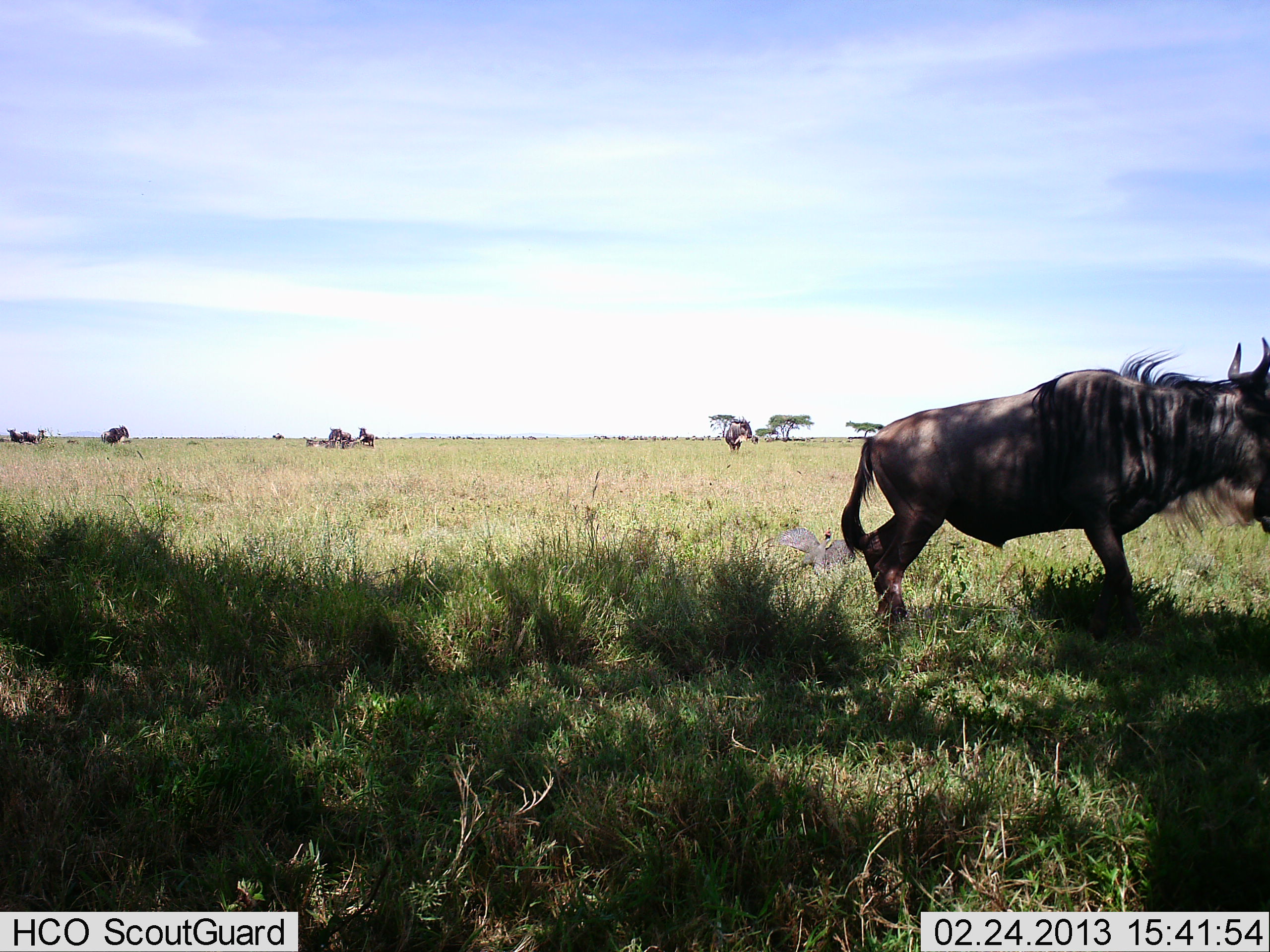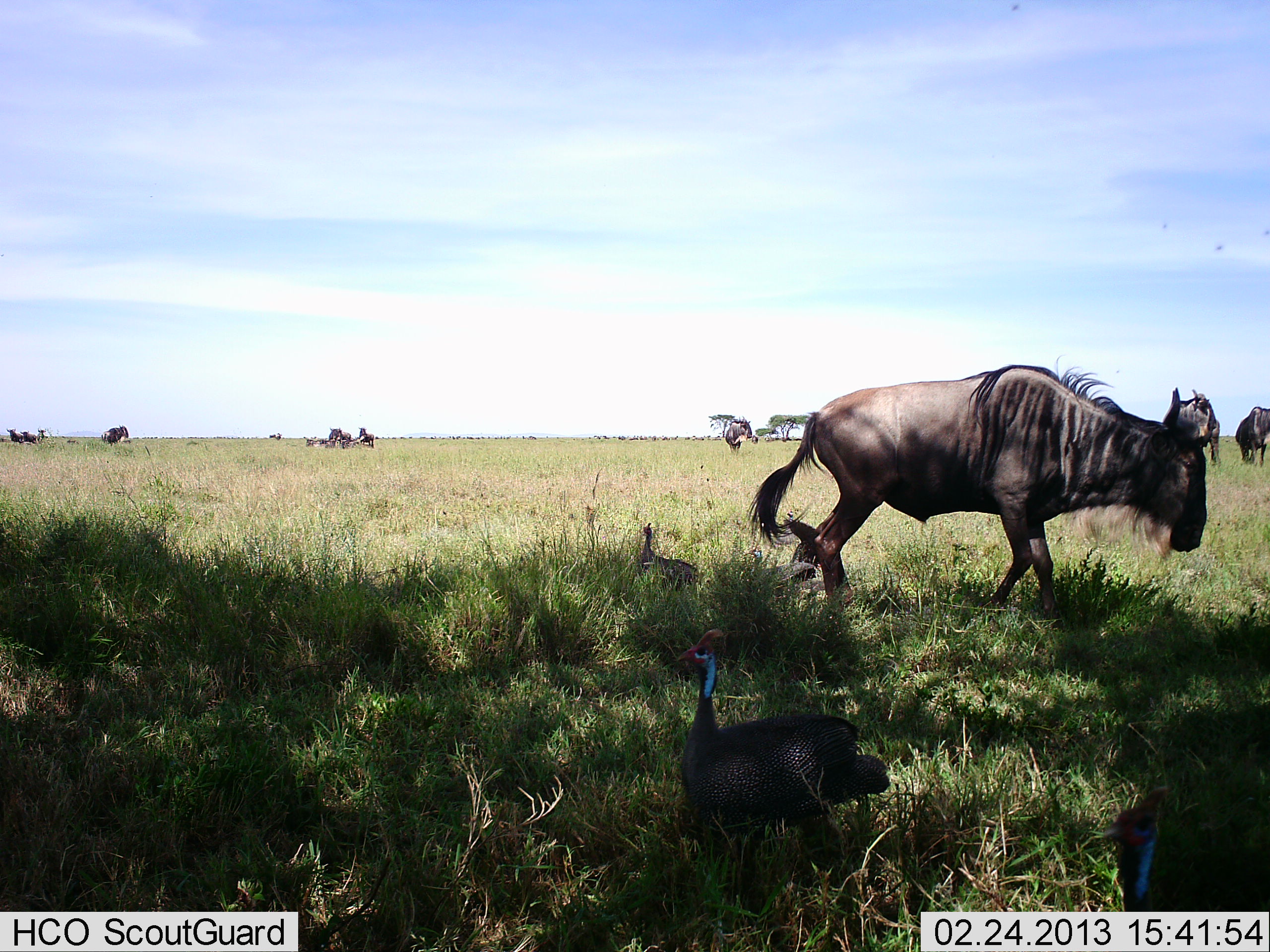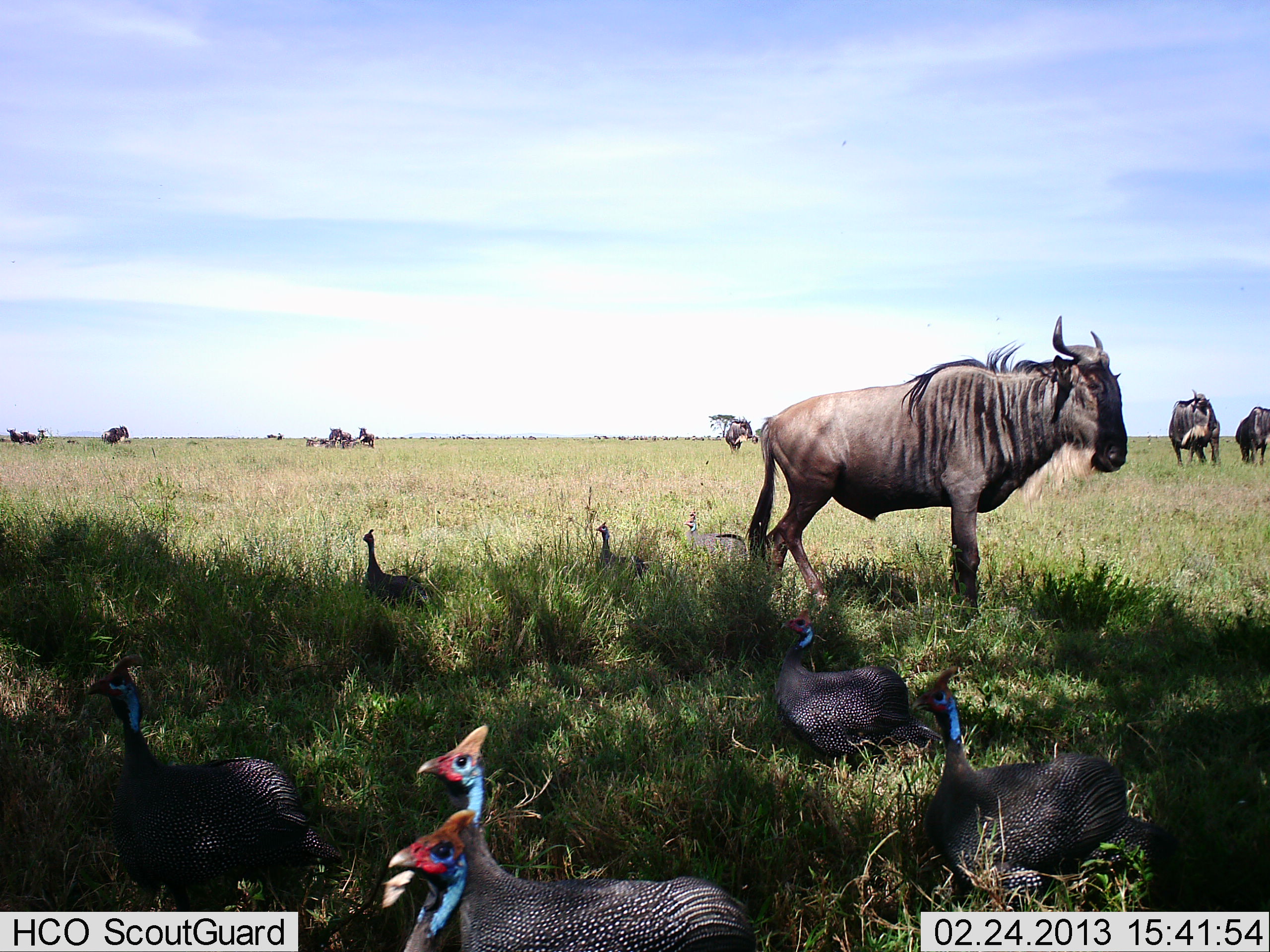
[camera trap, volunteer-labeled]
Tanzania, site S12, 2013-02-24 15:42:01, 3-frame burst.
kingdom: Animalia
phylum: Chordata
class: Aves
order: Galliformes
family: Numididae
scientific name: Numididae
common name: guinea fowl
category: guineafowl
Guineafowl (guinea fowl) (Numididae), count 8. Behavior (volunteer vote fractions): standing 21%, resting 0%, moving 93%, interacting 0%. Young present (vote fraction): 0%. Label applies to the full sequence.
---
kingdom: Animalia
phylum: Chordata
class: Mammalia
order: Artiodactyla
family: Bovidae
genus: Connochaetes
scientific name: Connochaetes taurinus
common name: blue wildebeest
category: wildebeest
Wildebeest (blue wildebeest) (Connochaetes taurinus), count 9. Behavior (volunteer vote fractions): standing 100%, resting 31%, moving 77%, interacting 0%. Young present (vote fraction): 0%. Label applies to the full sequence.